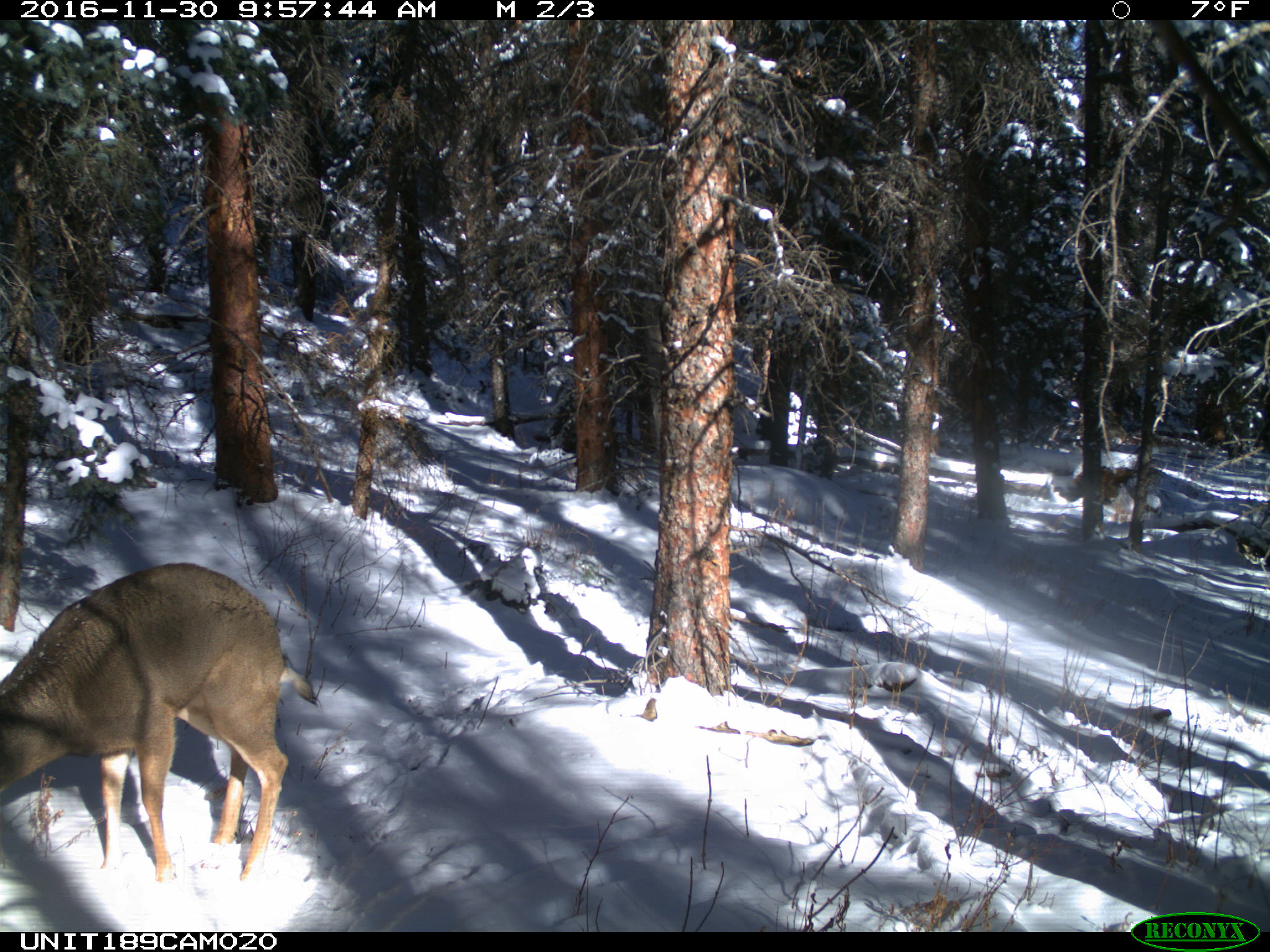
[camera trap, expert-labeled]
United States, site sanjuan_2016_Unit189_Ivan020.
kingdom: Animalia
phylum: Chordata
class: Mammalia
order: Artiodactyla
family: Cervidae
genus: Odocoileus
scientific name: Odocoileus hemionus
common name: mule deer